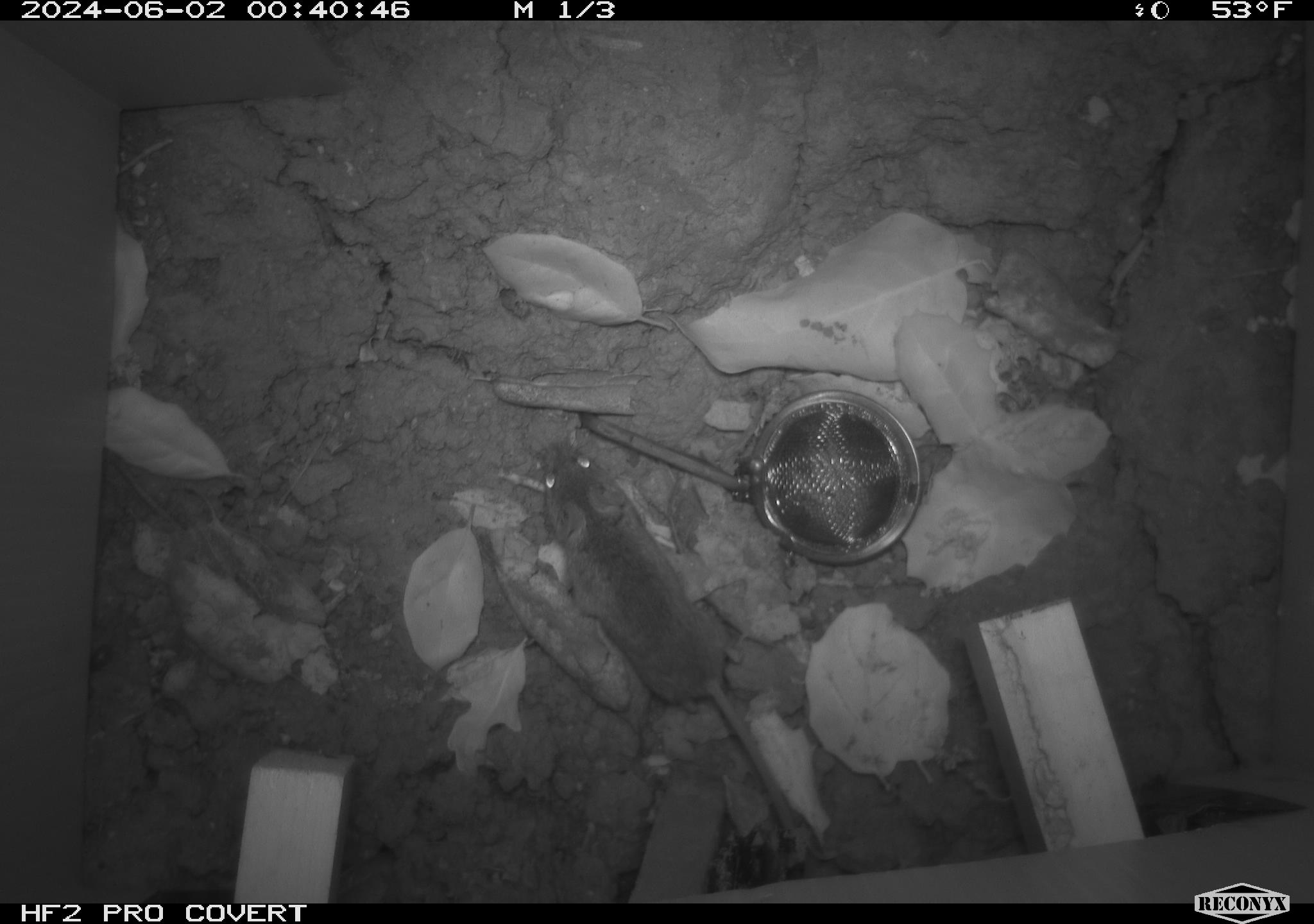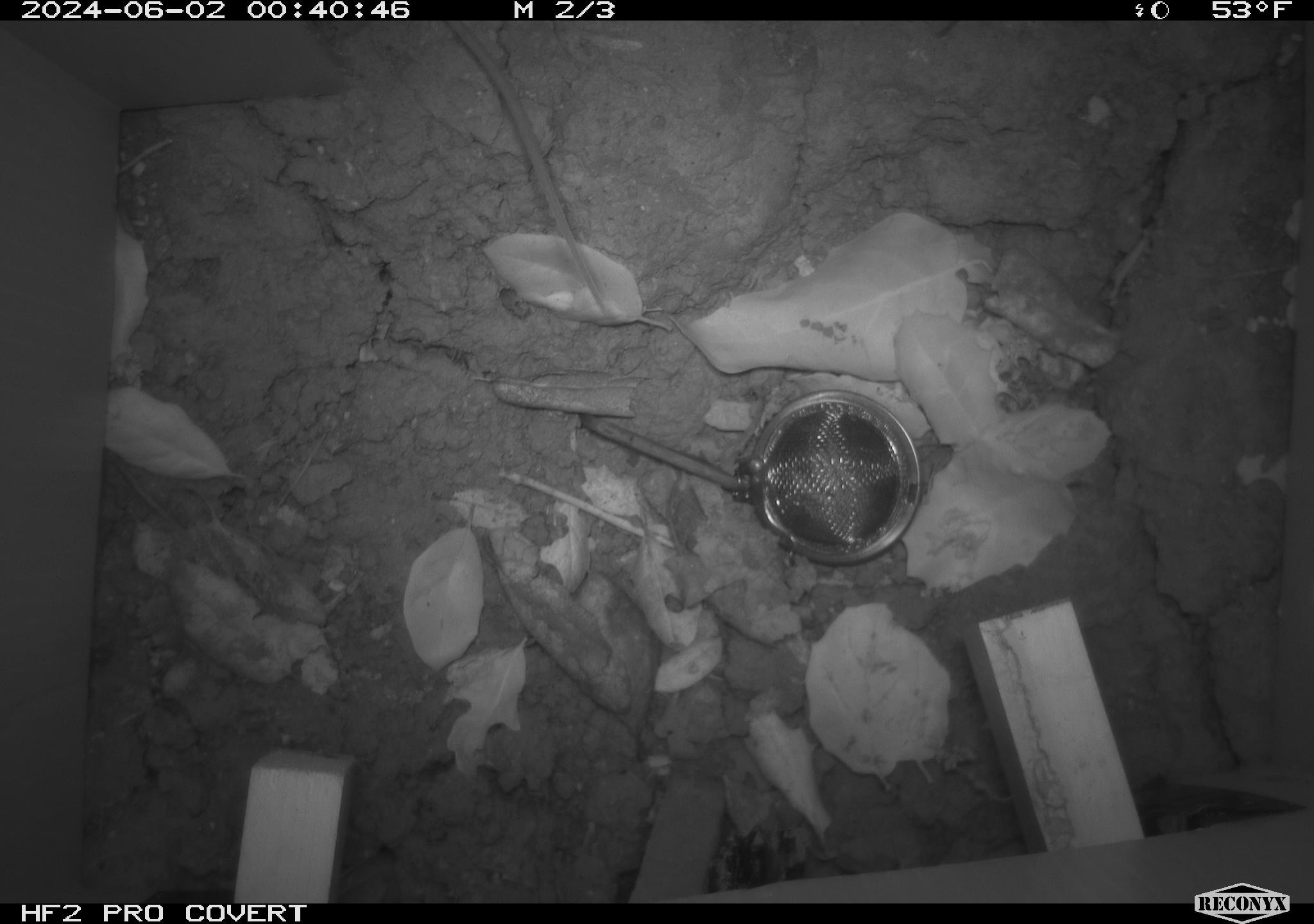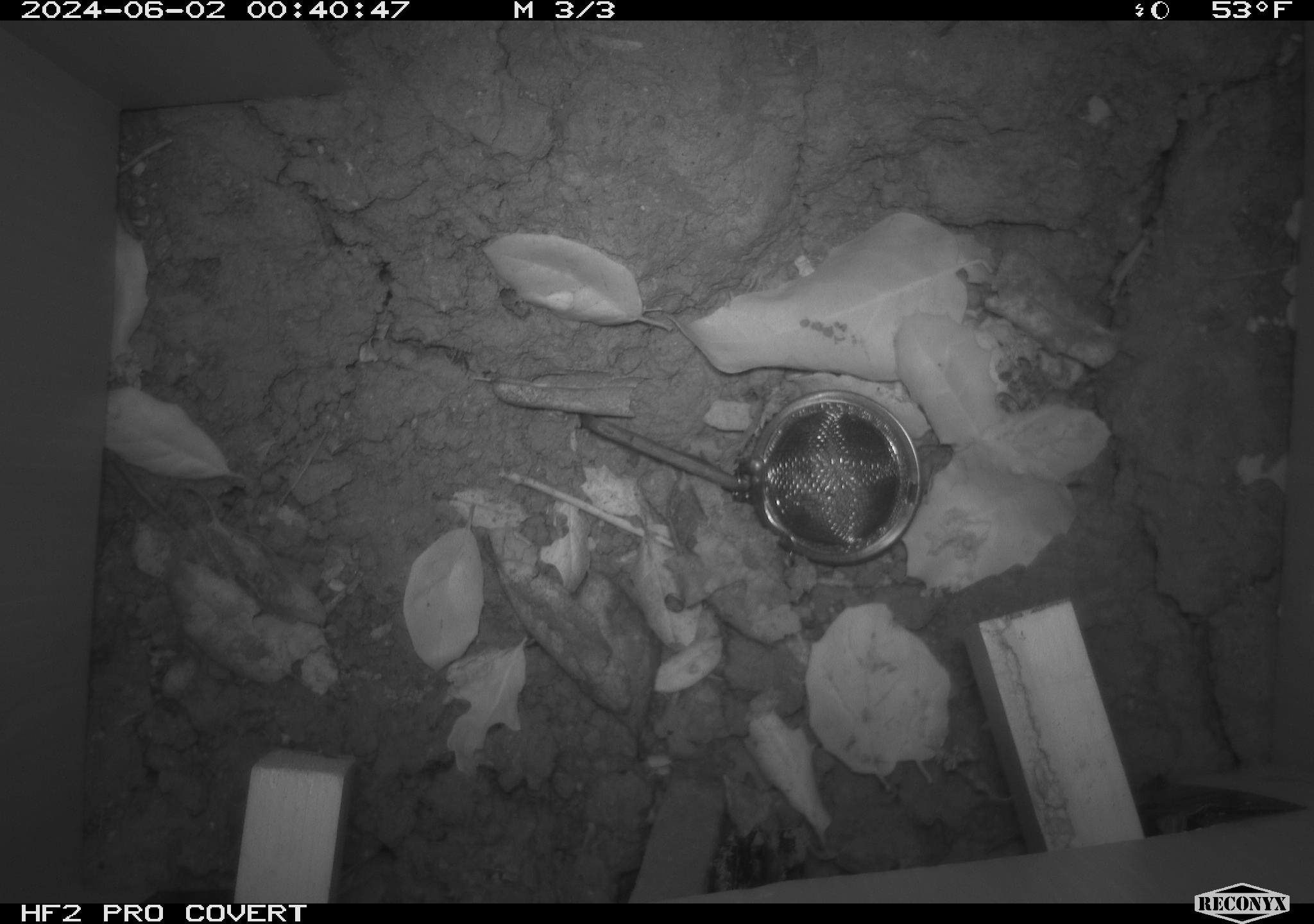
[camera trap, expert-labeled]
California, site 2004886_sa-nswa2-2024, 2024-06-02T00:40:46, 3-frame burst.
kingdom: Animalia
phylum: Chordata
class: Mammalia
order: Rodentia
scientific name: Rodentia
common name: rodent